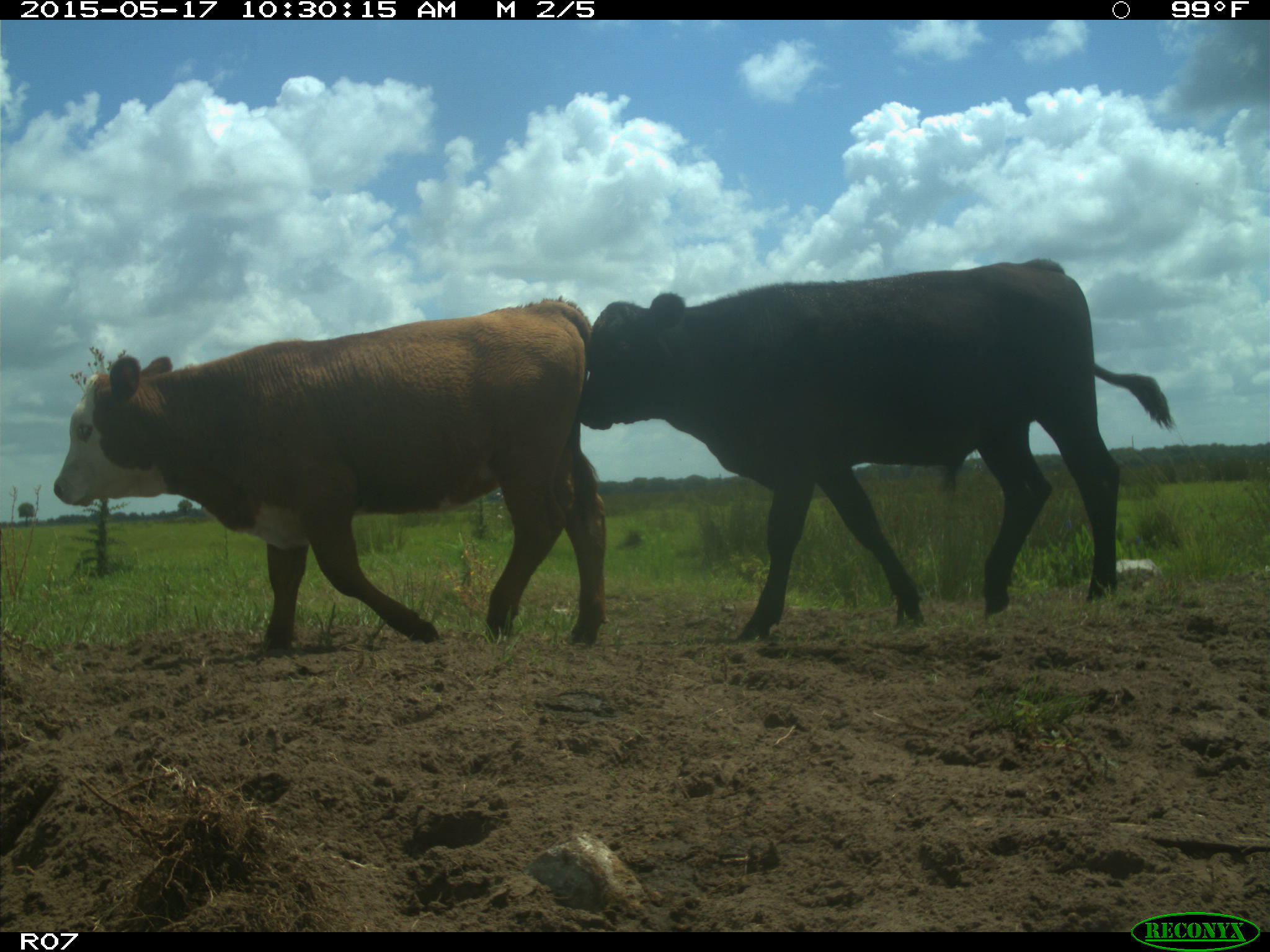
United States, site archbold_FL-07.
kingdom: Animalia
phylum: Chordata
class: Mammalia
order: Artiodactyla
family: Bovidae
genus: Bos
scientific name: Bos taurus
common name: domestic cow